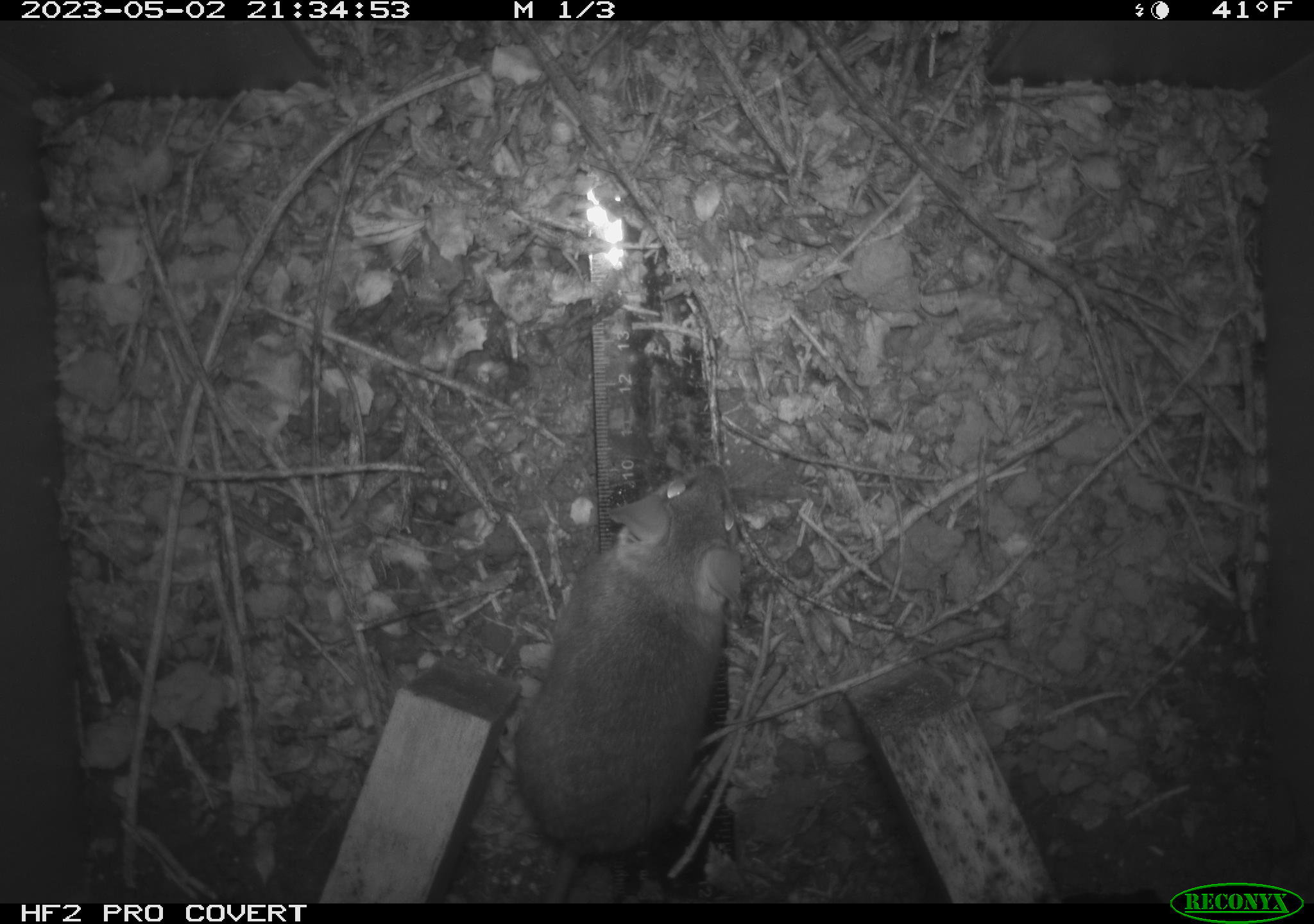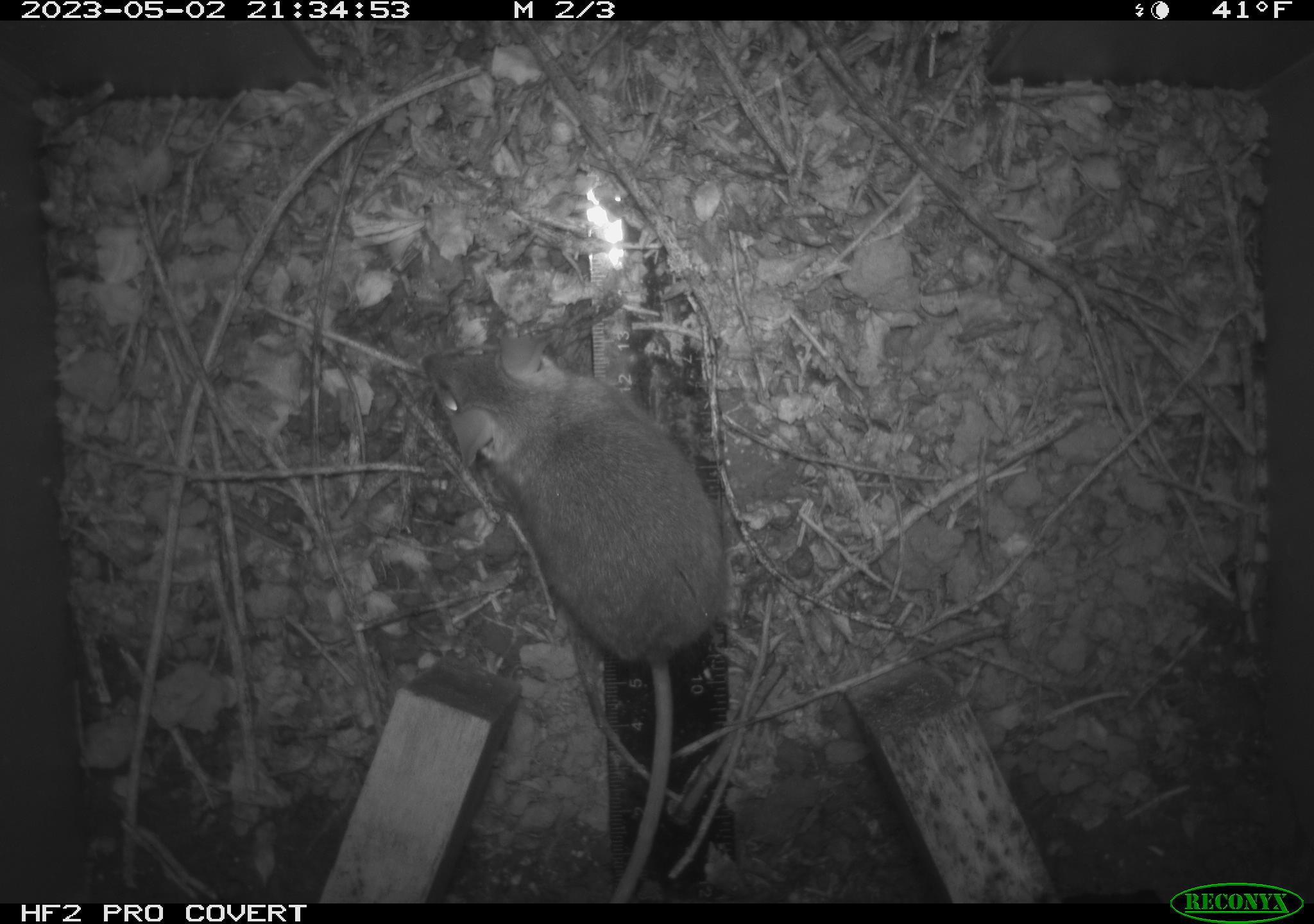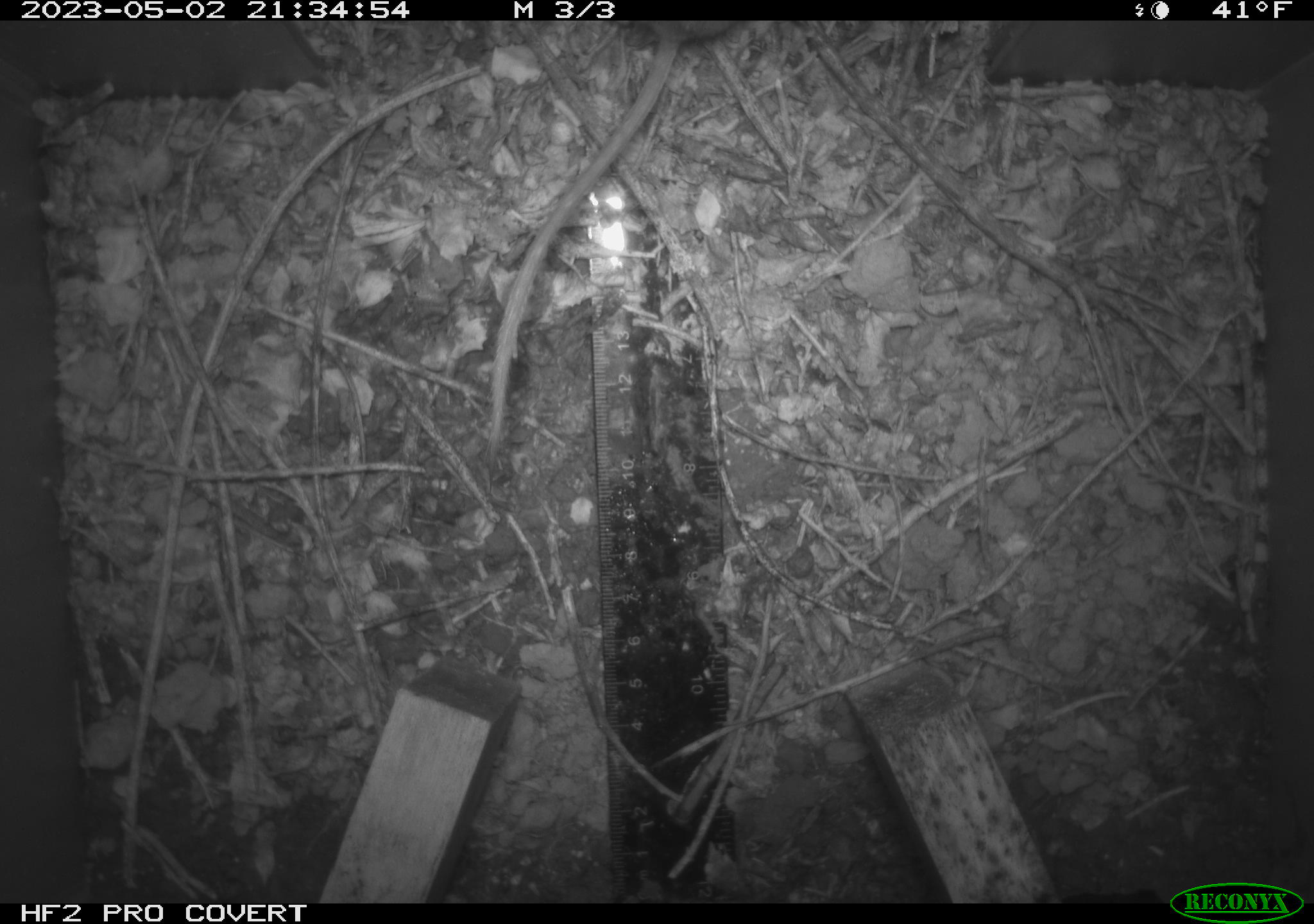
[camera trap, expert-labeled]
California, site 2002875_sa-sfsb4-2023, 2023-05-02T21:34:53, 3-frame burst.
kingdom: Animalia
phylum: Chordata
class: Mammalia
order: Rodentia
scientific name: Rodentia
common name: mouse species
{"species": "mouse species (Rodentia)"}